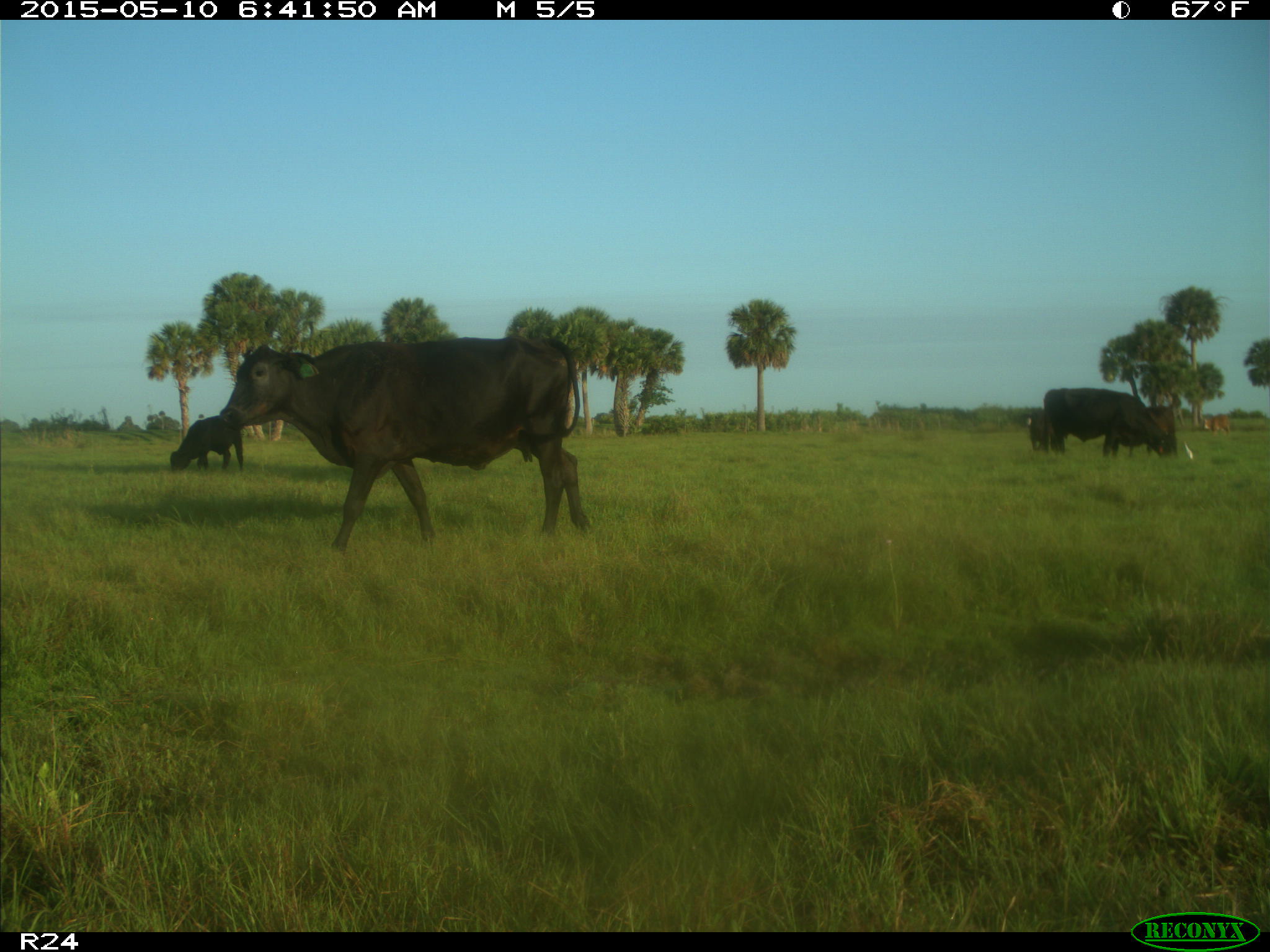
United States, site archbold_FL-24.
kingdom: Animalia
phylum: Chordata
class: Mammalia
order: Artiodactyla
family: Bovidae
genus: Bos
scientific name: Bos taurus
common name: domestic cow